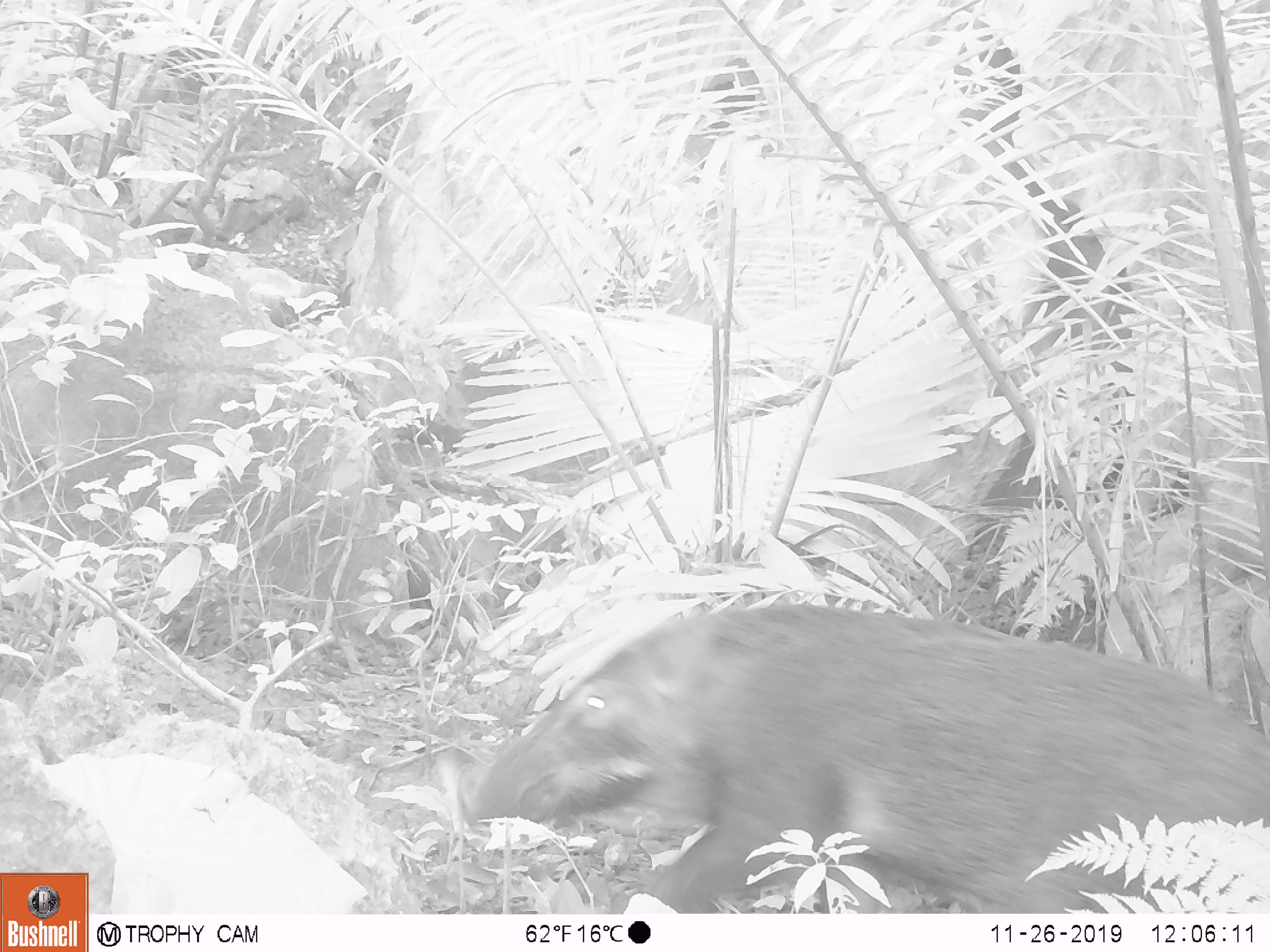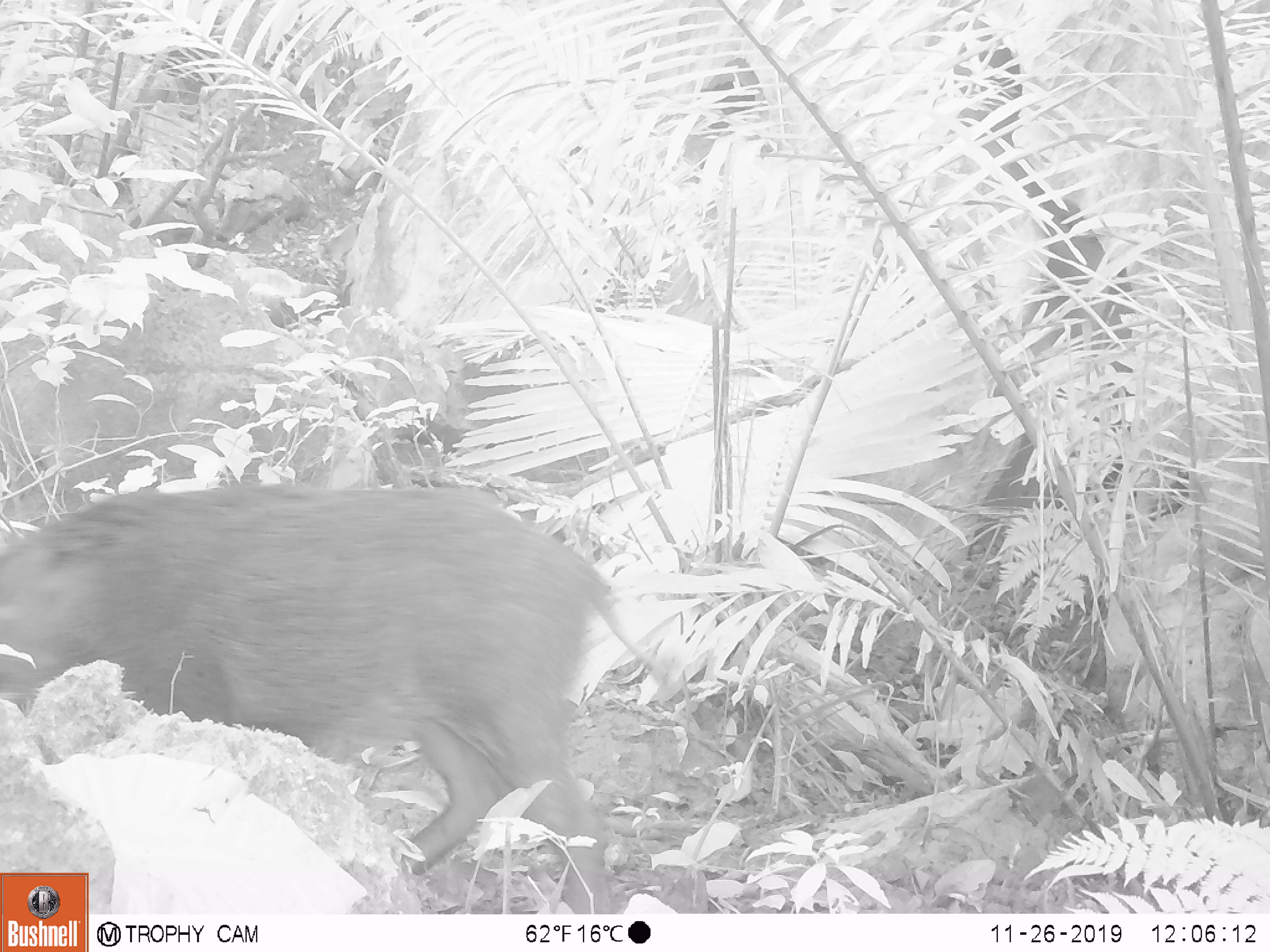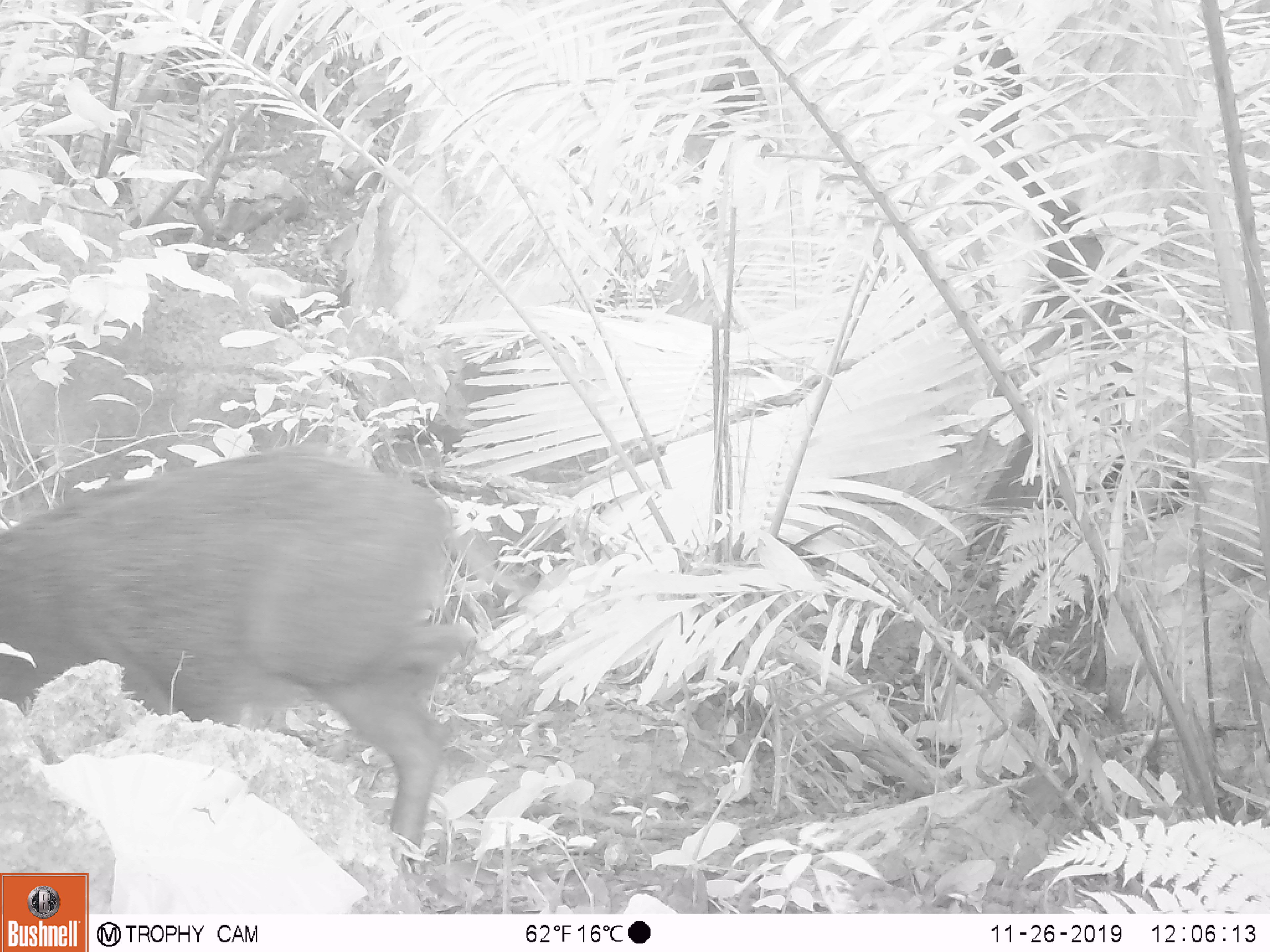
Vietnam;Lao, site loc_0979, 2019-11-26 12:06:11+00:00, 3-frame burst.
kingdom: Animalia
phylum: Chordata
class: Mammalia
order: Artiodactyla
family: Suidae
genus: Sus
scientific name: Sus scrofa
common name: eurasian wild pig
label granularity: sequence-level